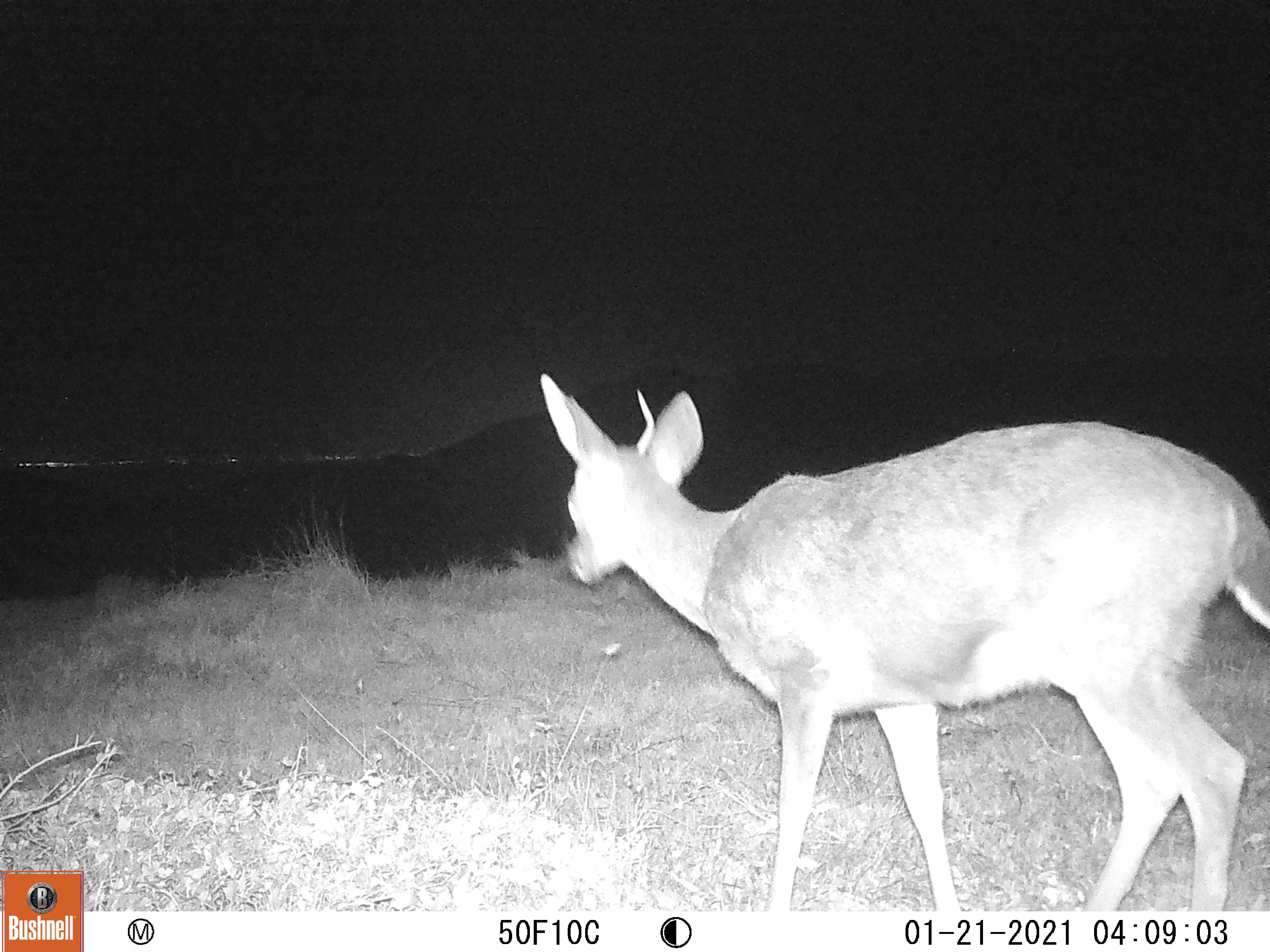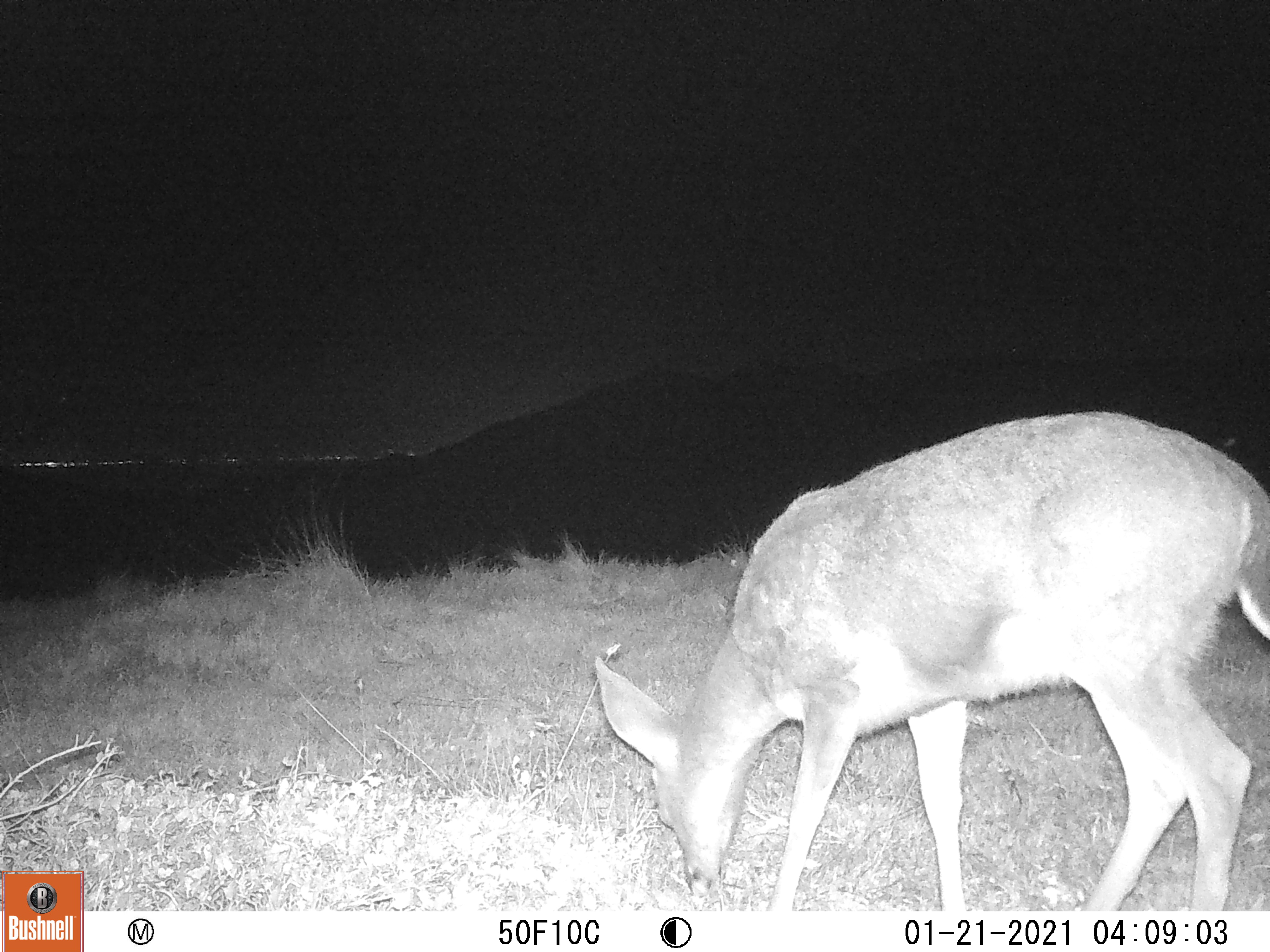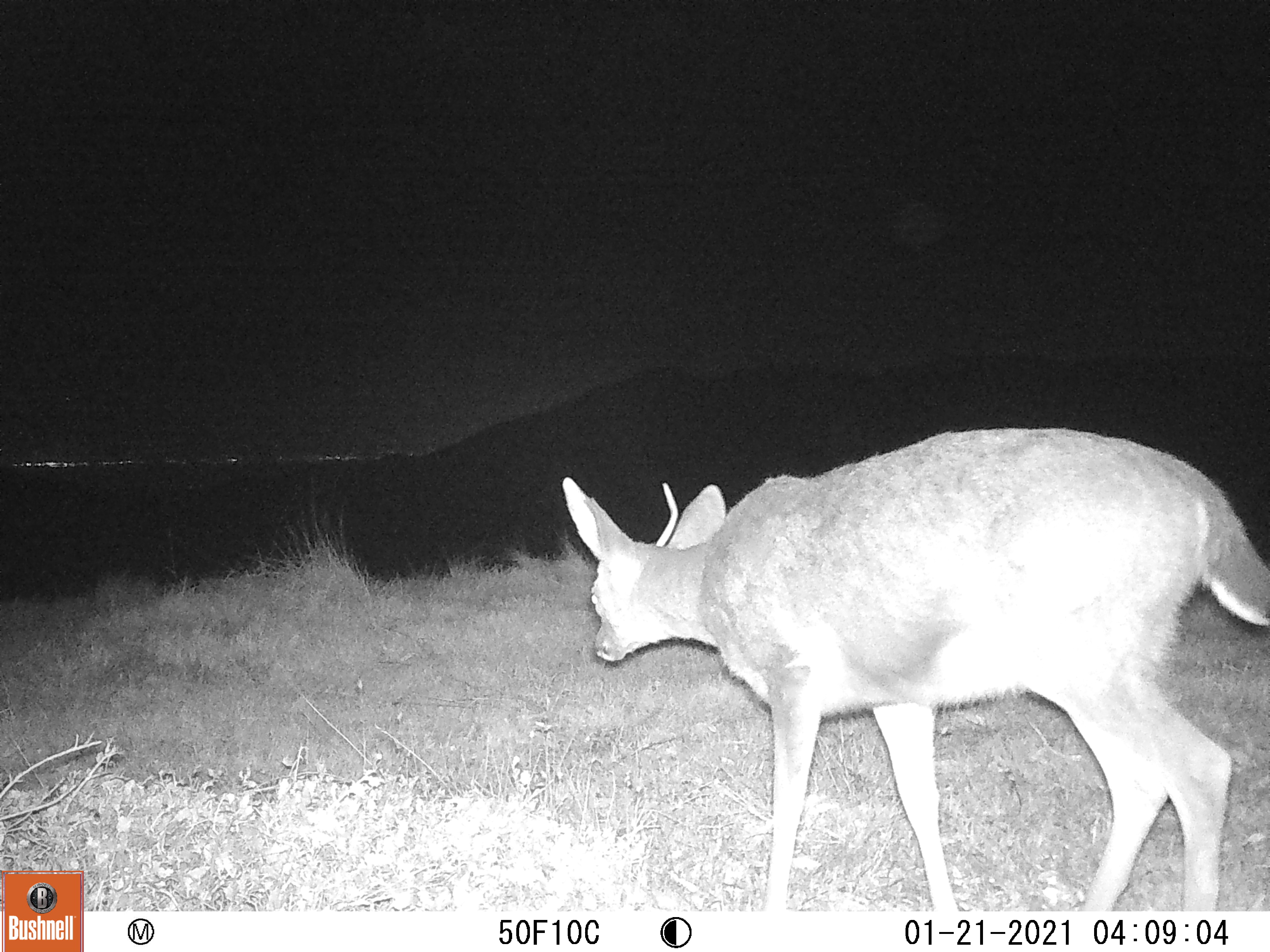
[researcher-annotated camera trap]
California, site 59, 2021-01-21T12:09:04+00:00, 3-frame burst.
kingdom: Animalia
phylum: Chordata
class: Mammalia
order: Artiodactyla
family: Cervidae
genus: Odocoileus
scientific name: Odocoileus hemionus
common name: mule deer